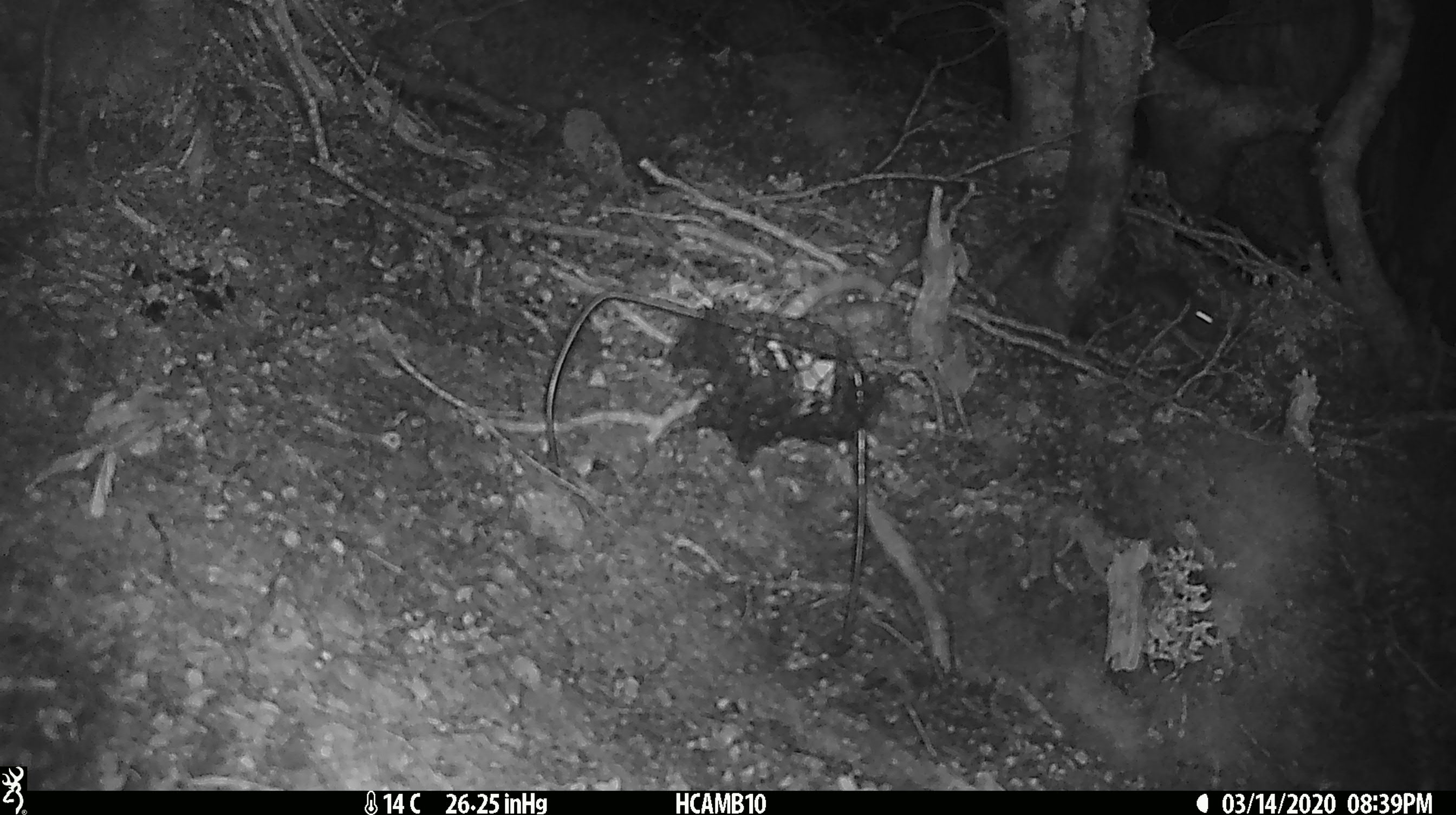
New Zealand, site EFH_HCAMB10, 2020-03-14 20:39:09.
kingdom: Animalia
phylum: Chordata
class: Mammalia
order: Rodentia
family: Muridae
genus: Mus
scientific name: Mus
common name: mouse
Mouse (Mus).